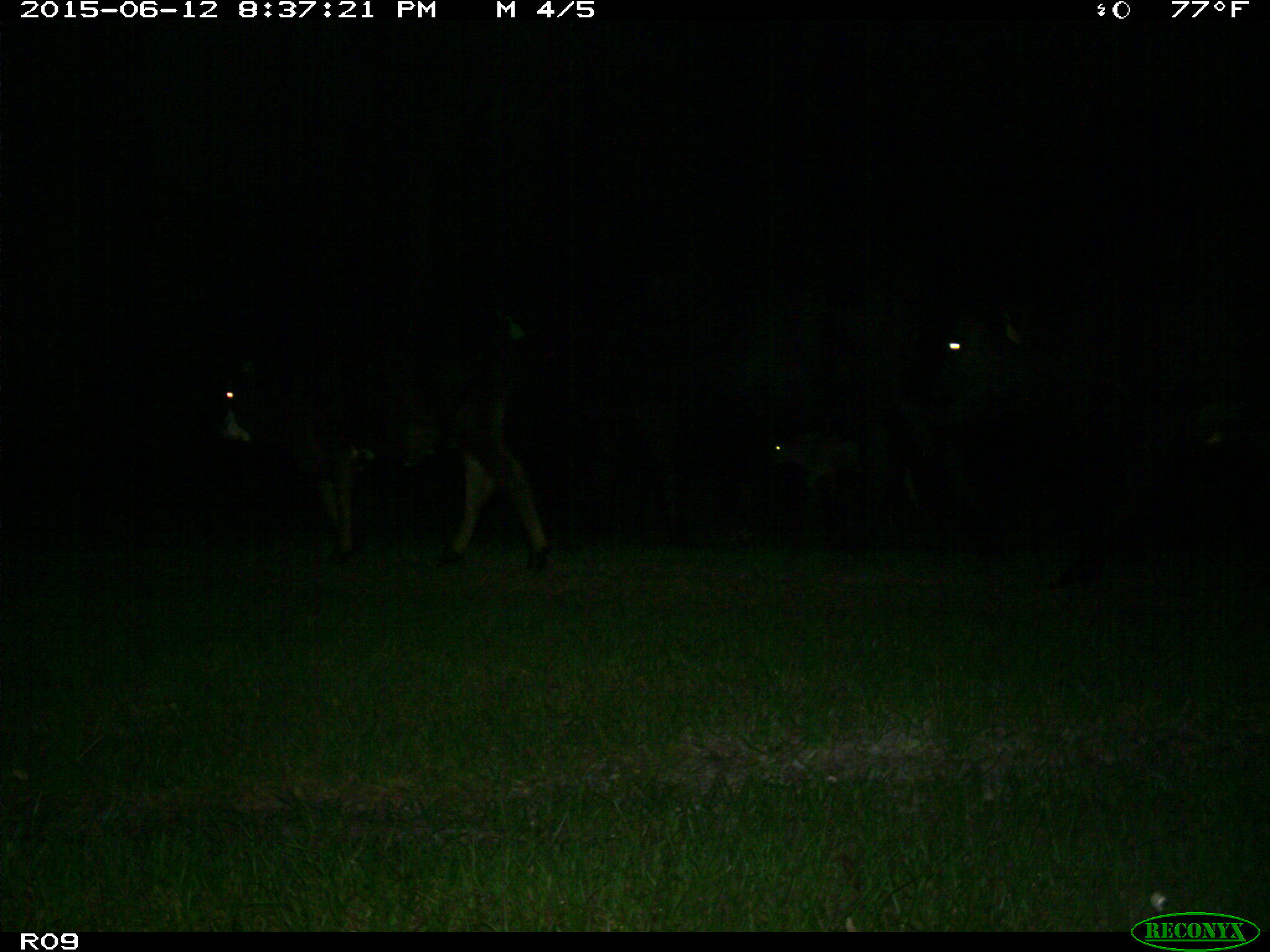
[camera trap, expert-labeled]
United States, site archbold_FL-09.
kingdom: Animalia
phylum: Chordata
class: Mammalia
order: Artiodactyla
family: Bovidae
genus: Bos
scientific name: Bos taurus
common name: domestic cow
Bos taurus (domestic cow).